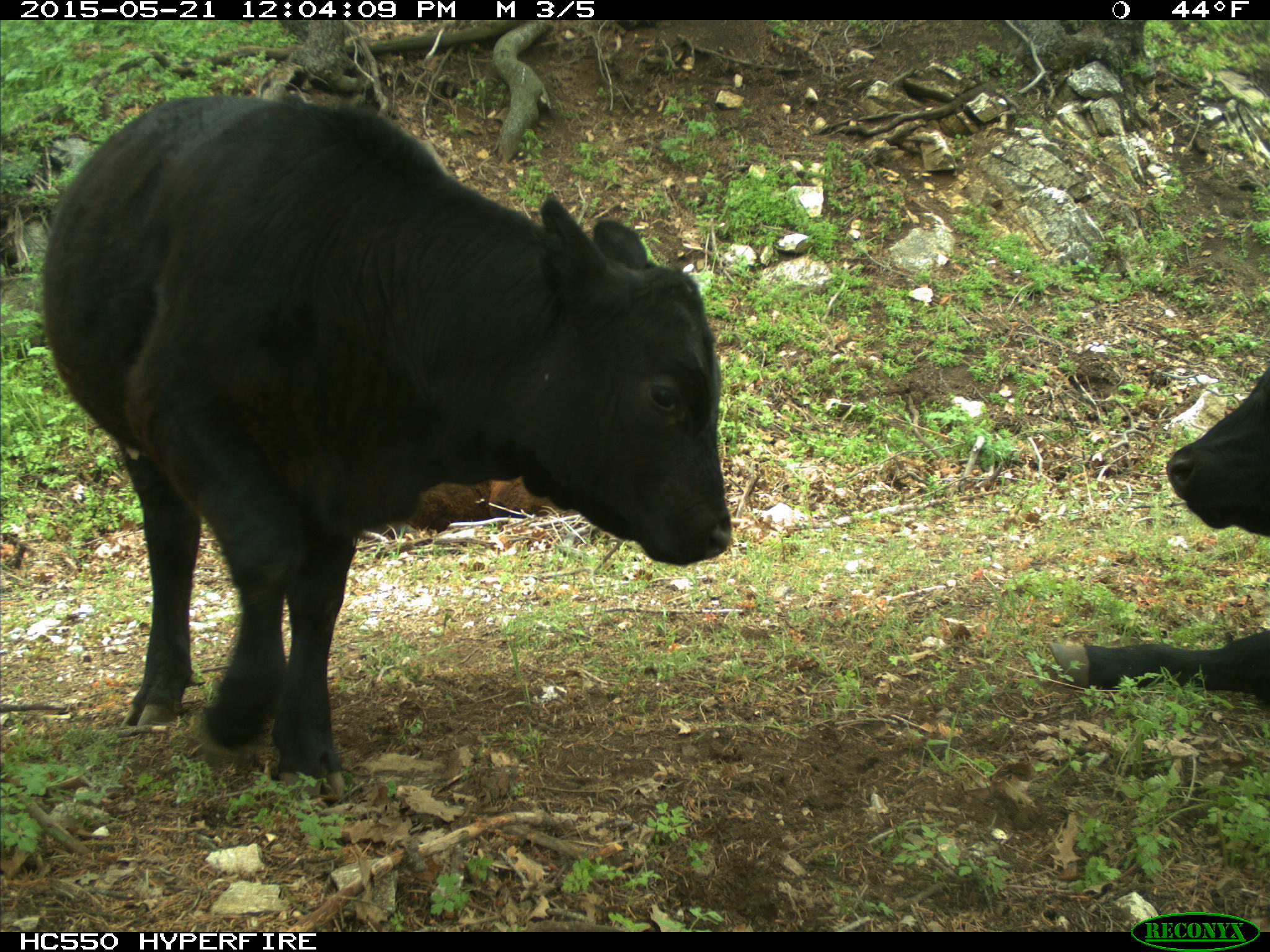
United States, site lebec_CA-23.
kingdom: Animalia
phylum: Chordata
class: Mammalia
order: Artiodactyla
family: Bovidae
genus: Bos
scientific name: Bos taurus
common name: domestic cow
Bos taurus (domestic cow).